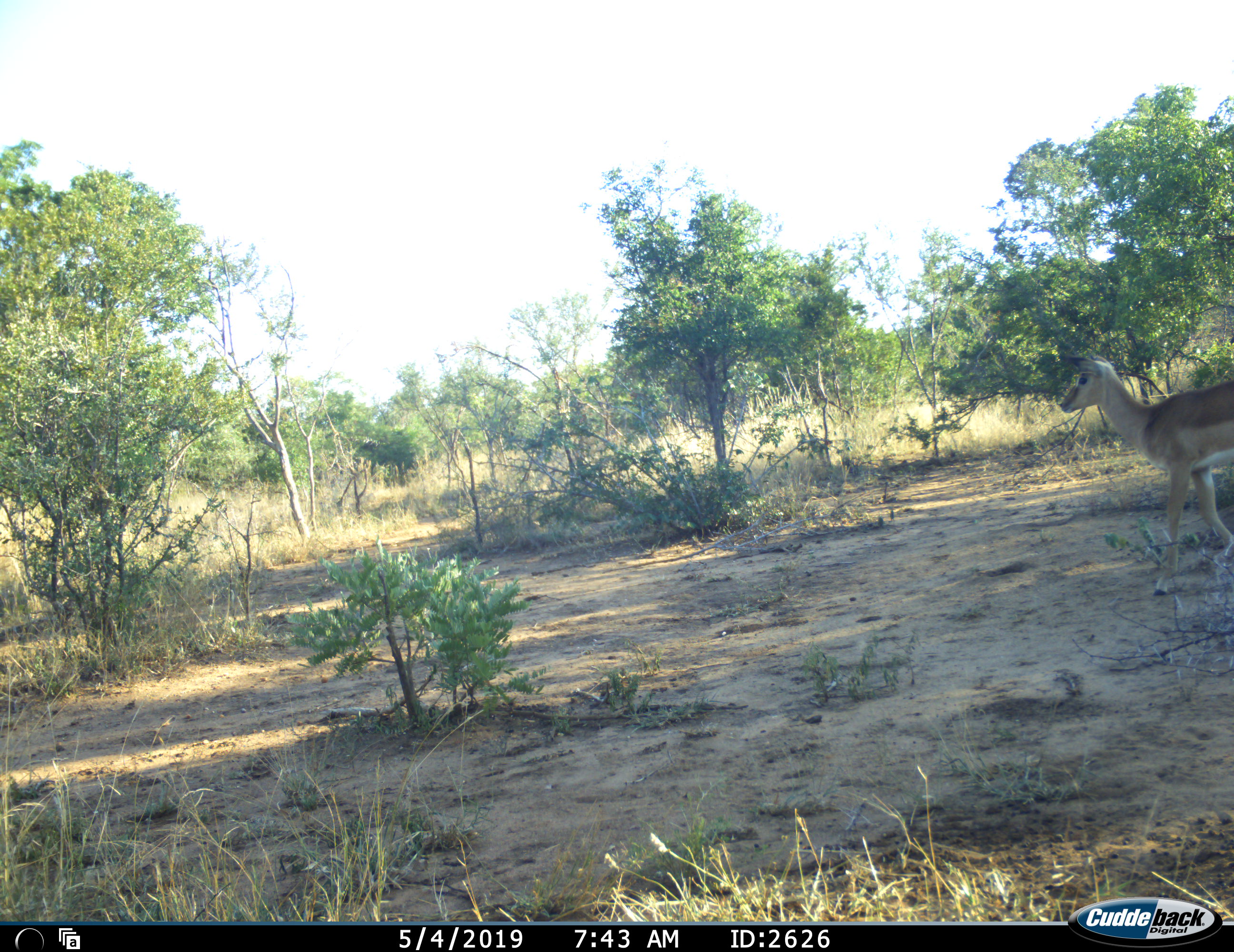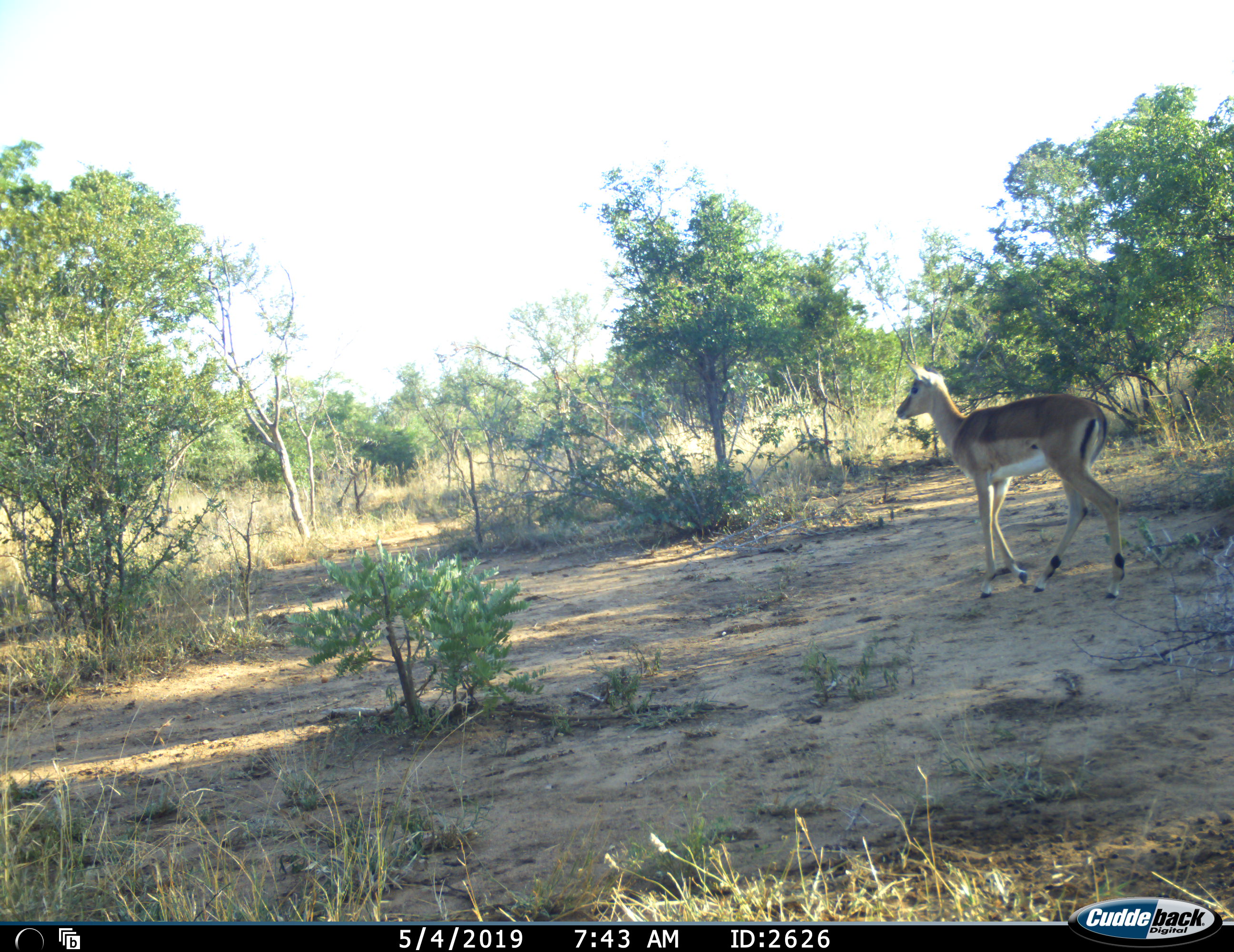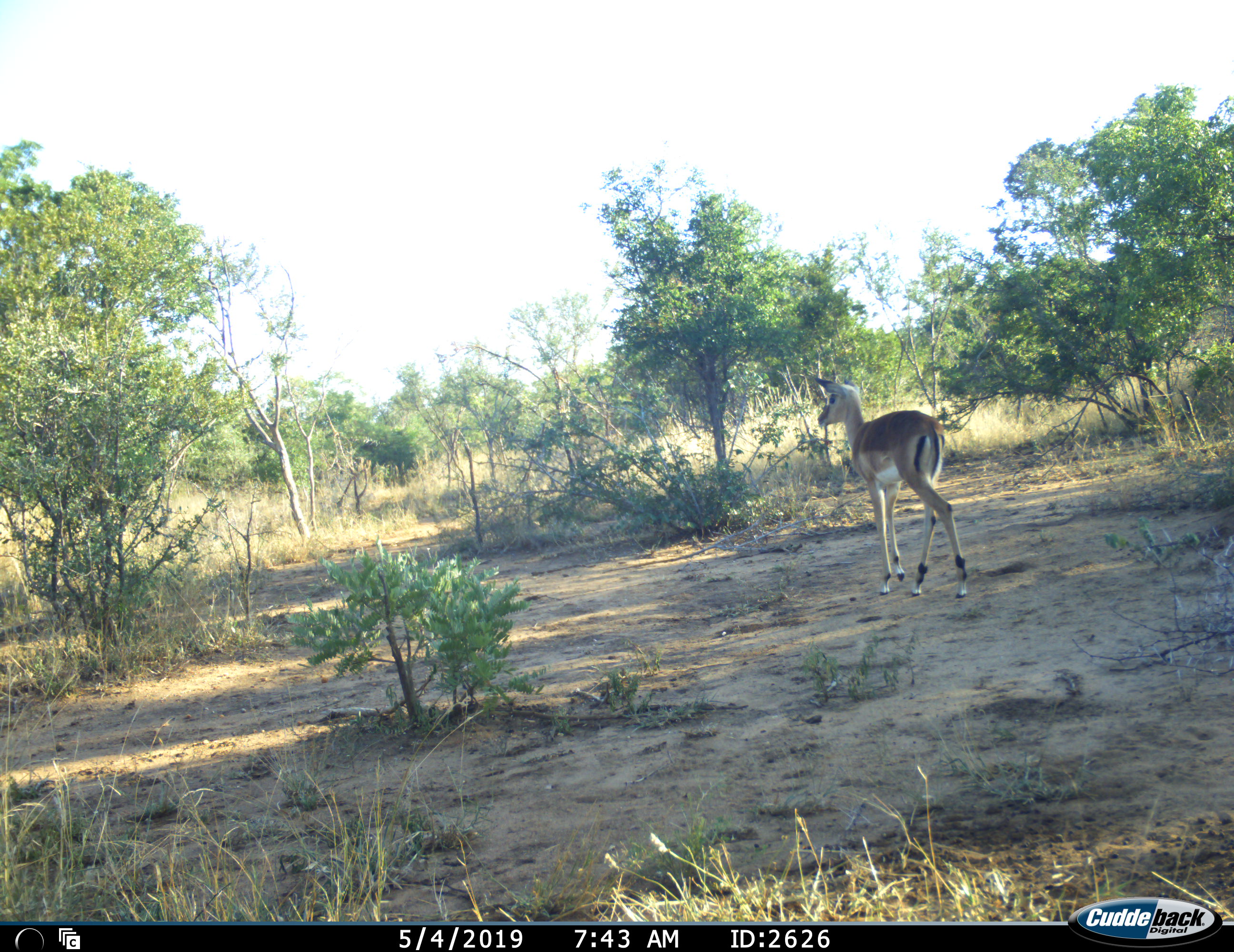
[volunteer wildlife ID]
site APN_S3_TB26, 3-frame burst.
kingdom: Animalia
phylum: Chordata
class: Mammalia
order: Artiodactyla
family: Bovidae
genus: Aepyceros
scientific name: Aepyceros melampus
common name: impala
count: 1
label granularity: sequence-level